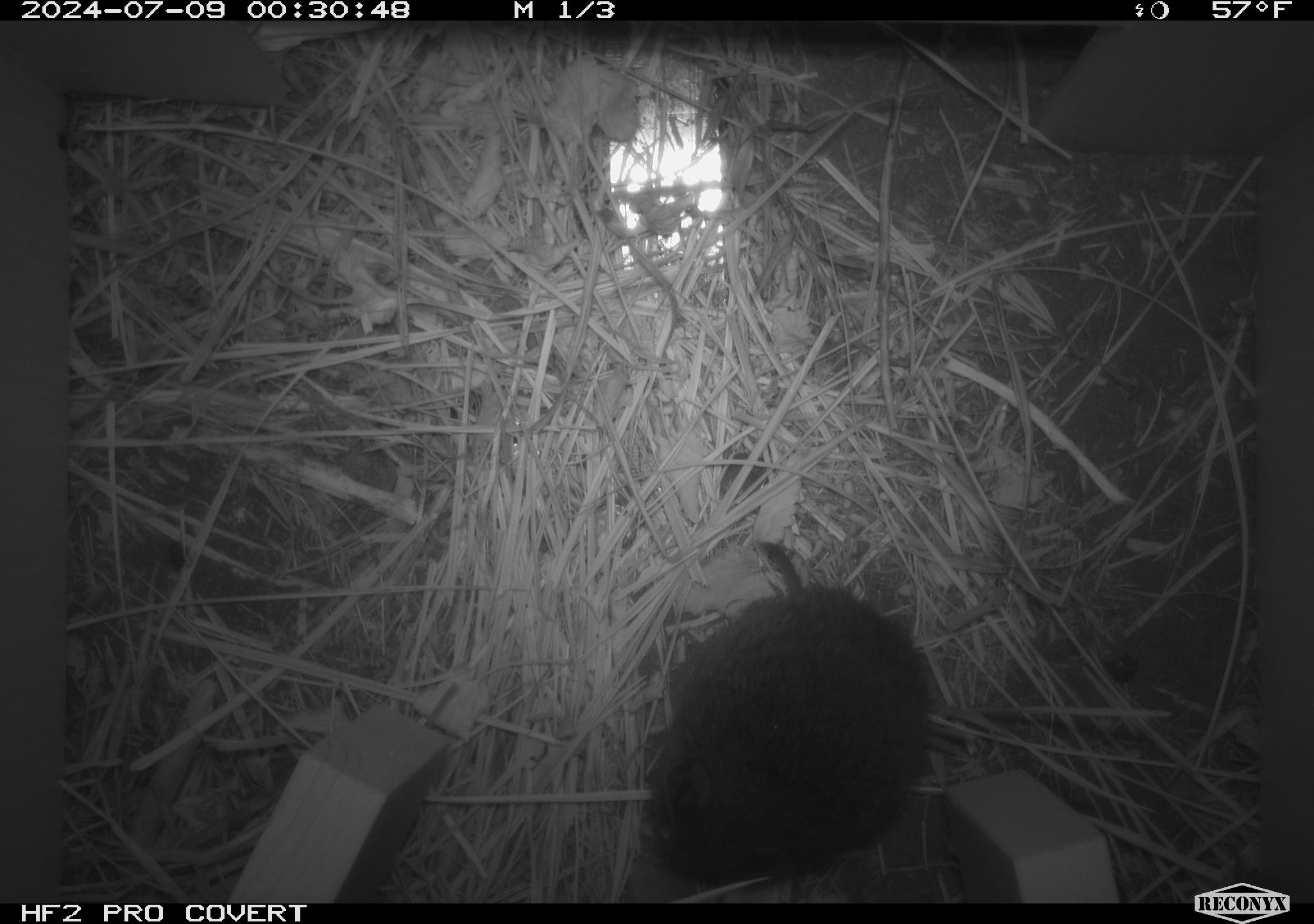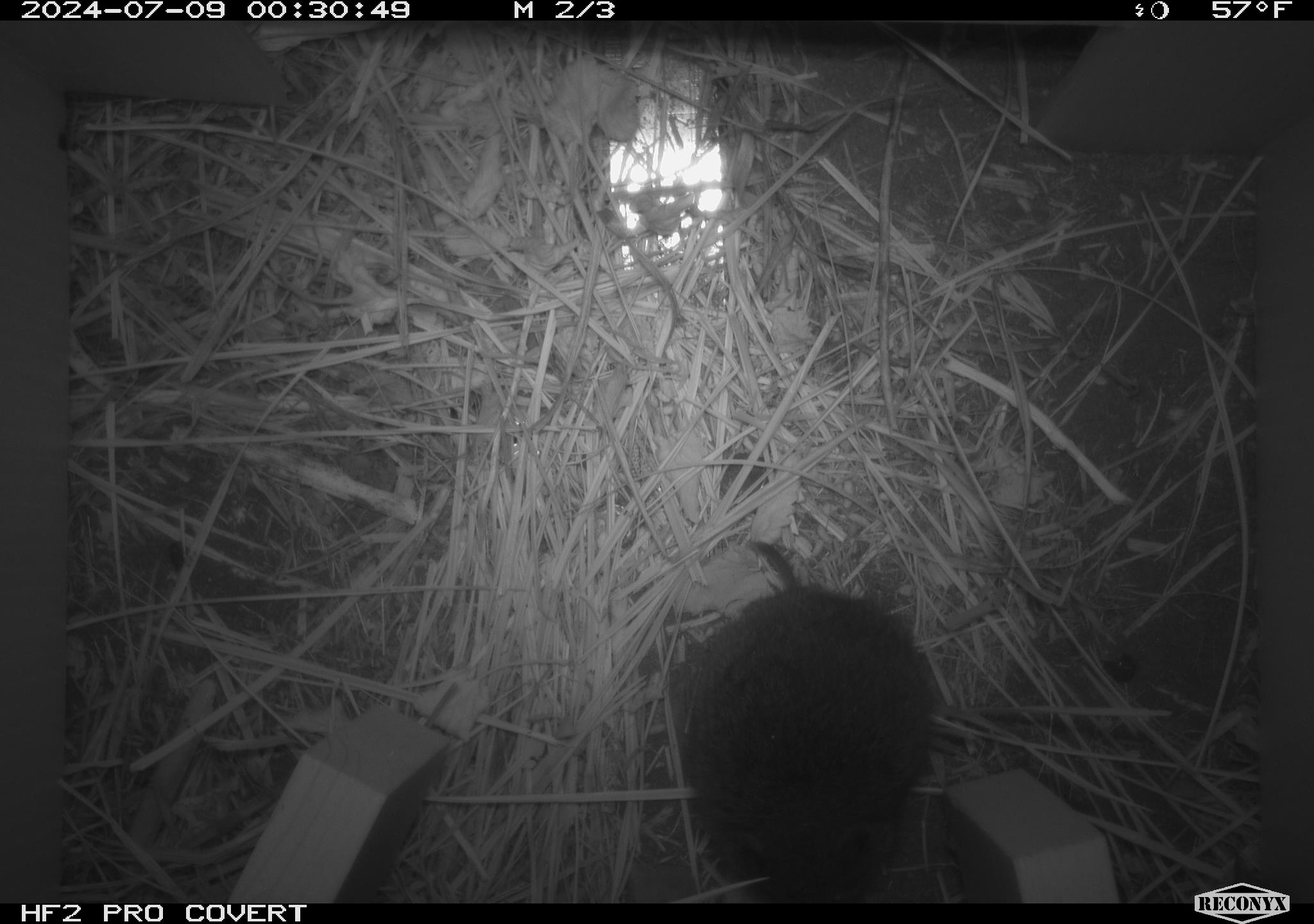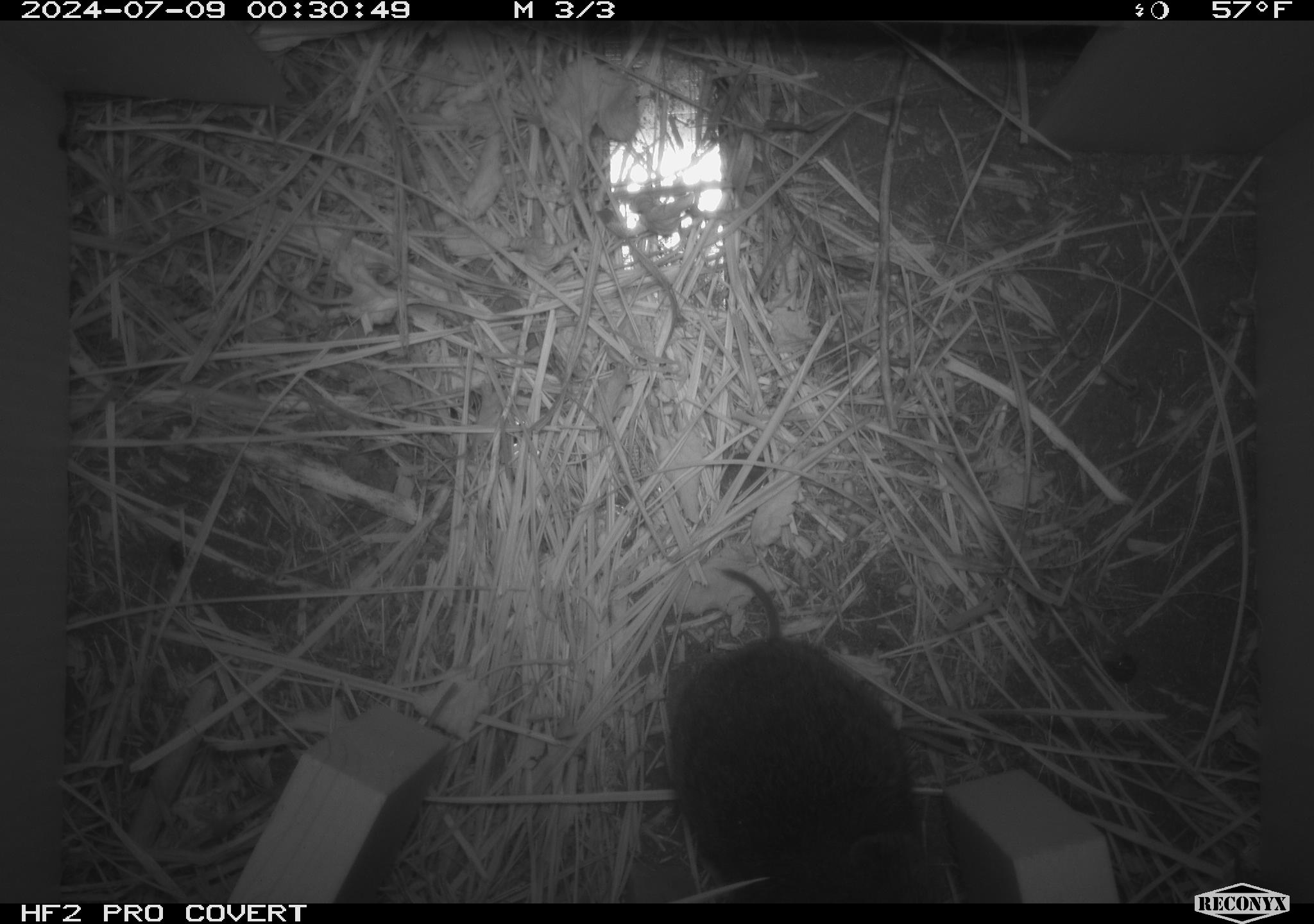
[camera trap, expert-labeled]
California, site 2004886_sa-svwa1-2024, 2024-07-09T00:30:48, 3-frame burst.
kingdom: Animalia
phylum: Chordata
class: Mammalia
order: Rodentia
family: Cricetidae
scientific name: Arvicolinae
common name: voles, lemmings, and muskrats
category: arvicolinae subfamily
Arvicolinae subfamily (voles, lemmings, and muskrats) (Arvicolinae).